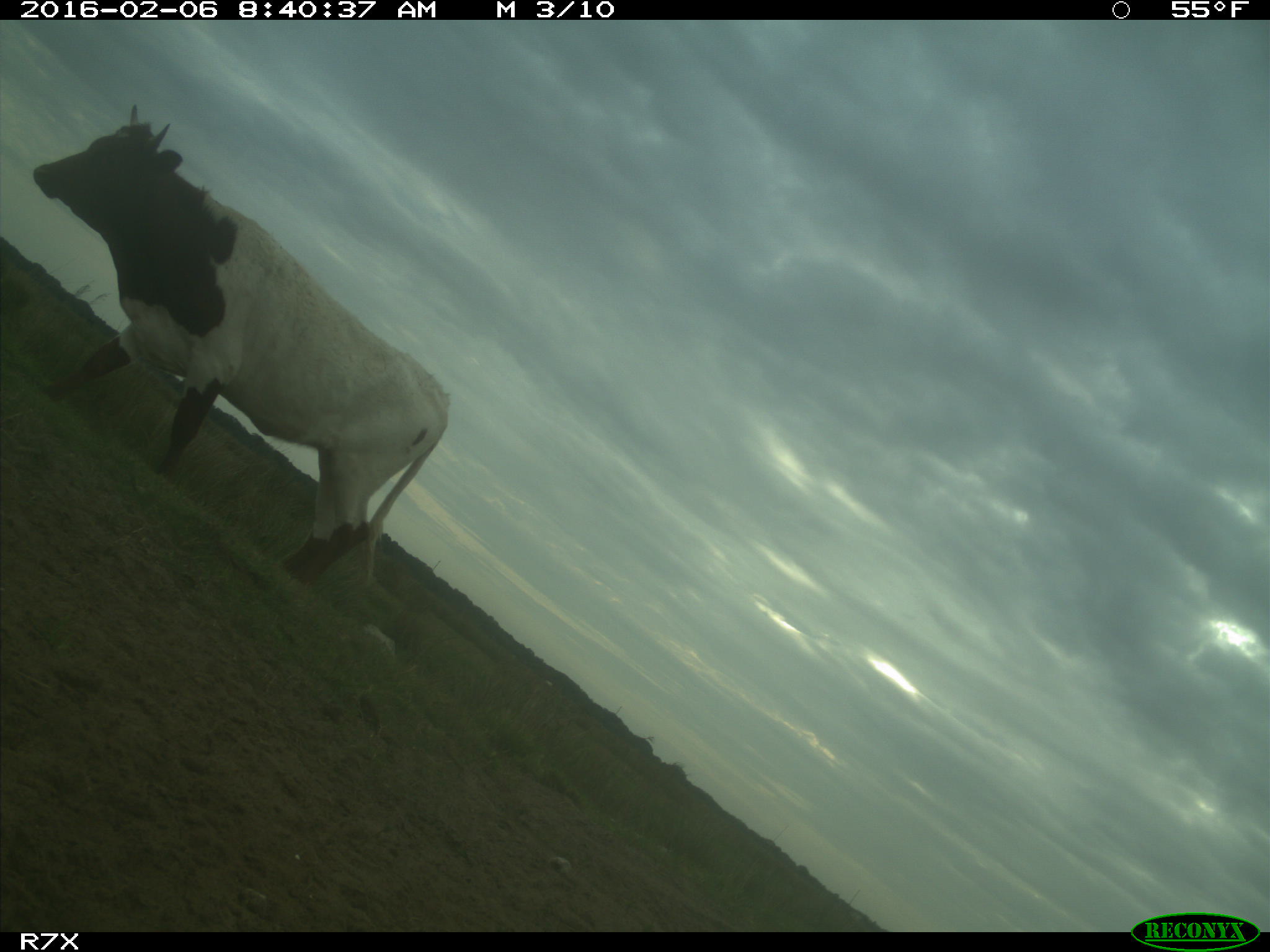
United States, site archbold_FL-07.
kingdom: Animalia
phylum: Chordata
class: Mammalia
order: Artiodactyla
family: Bovidae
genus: Bos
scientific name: Bos taurus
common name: domestic cow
Bos taurus (domestic cow).